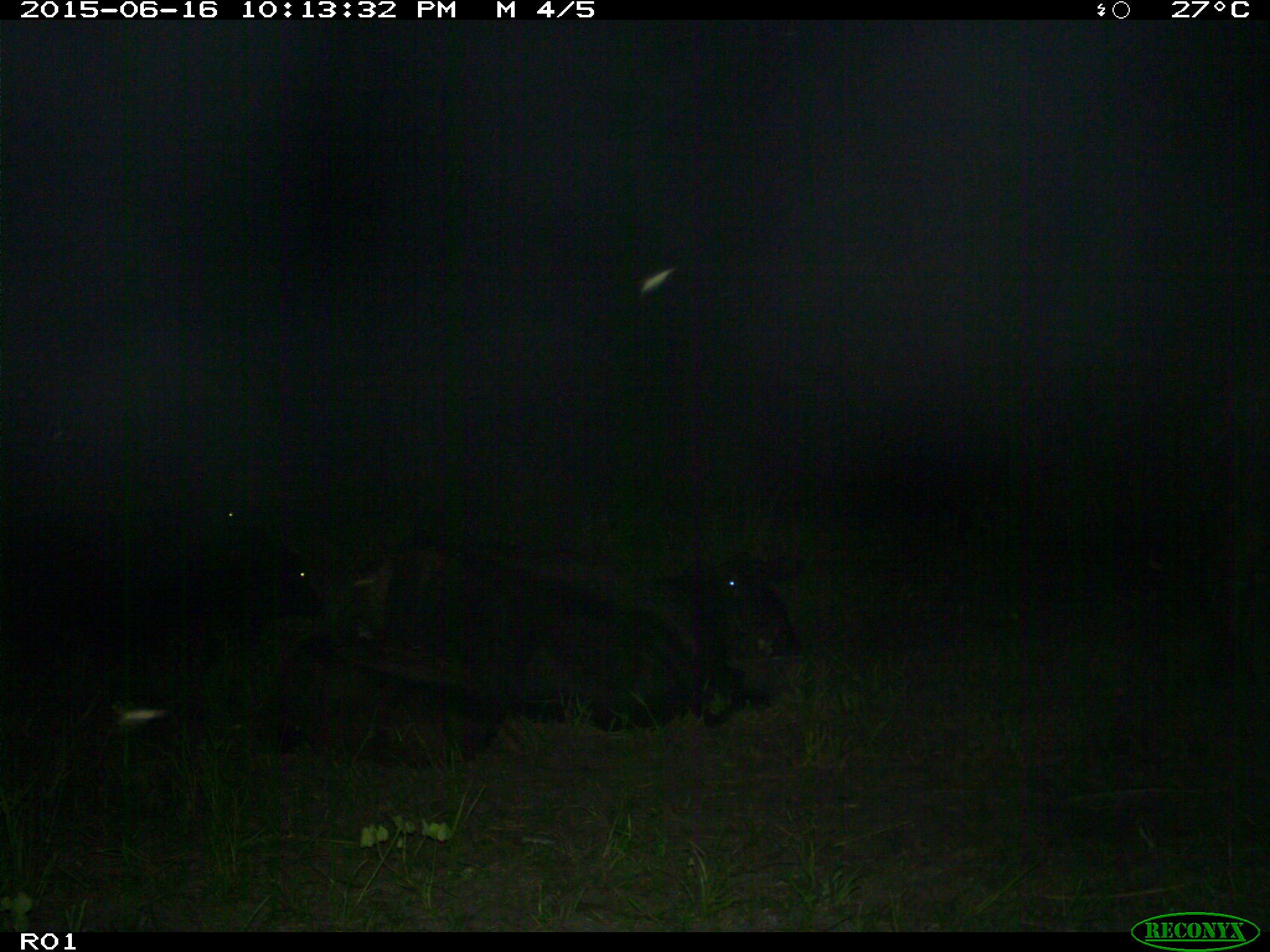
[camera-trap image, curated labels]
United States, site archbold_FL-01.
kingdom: Animalia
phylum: Chordata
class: Mammalia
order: Artiodactyla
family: Bovidae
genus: Bos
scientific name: Bos taurus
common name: domestic cow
Bos taurus (domestic cow).